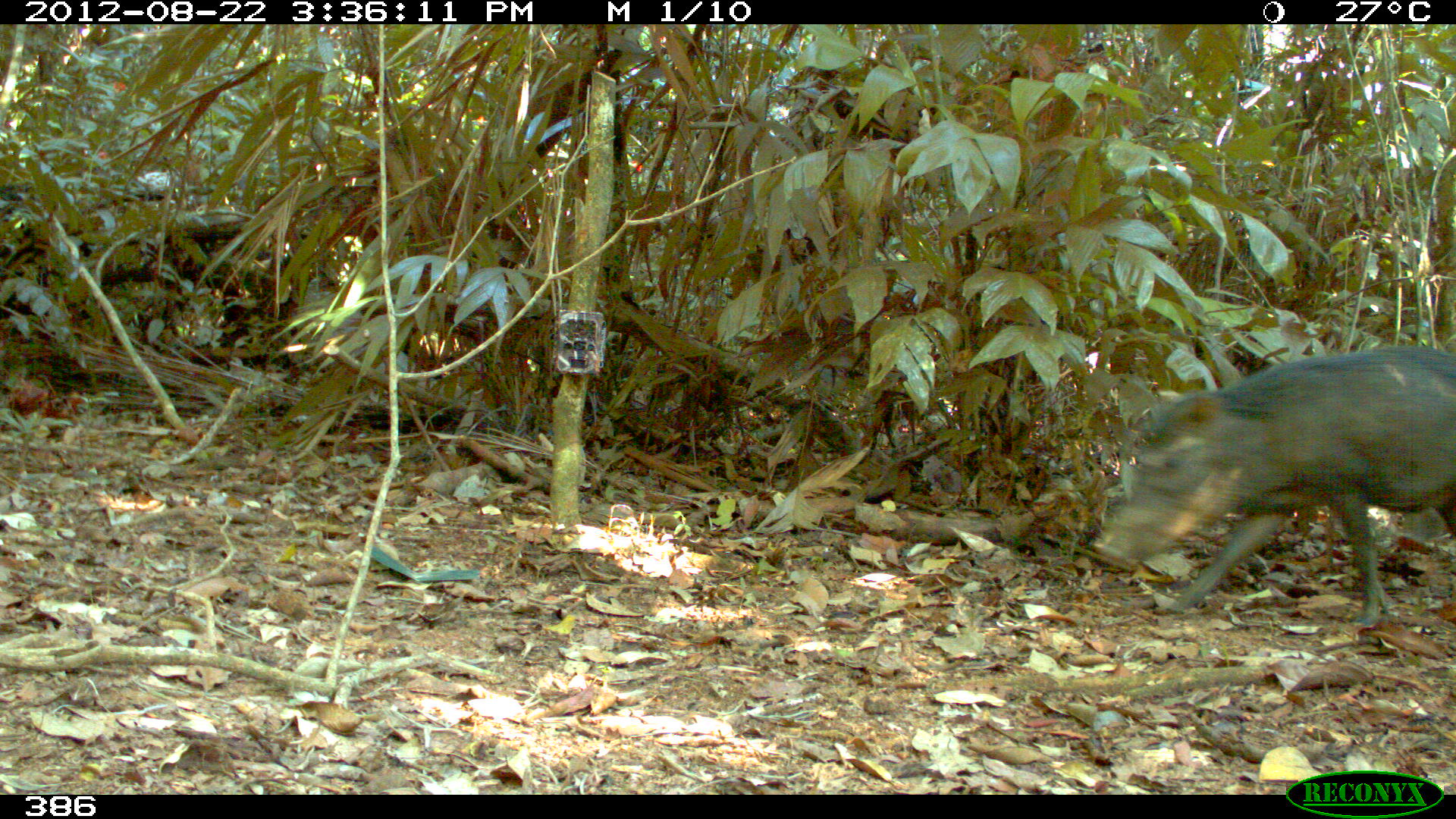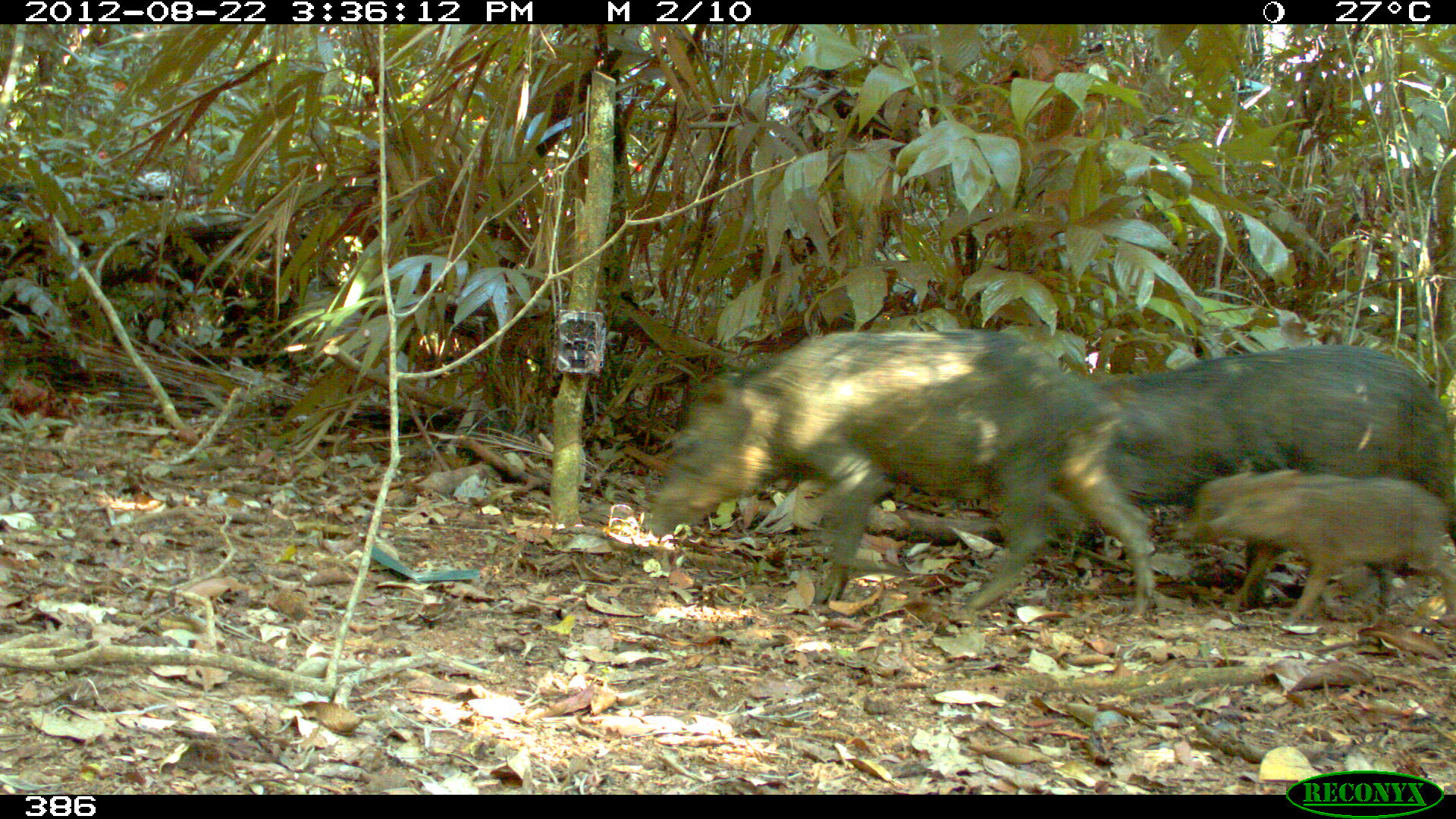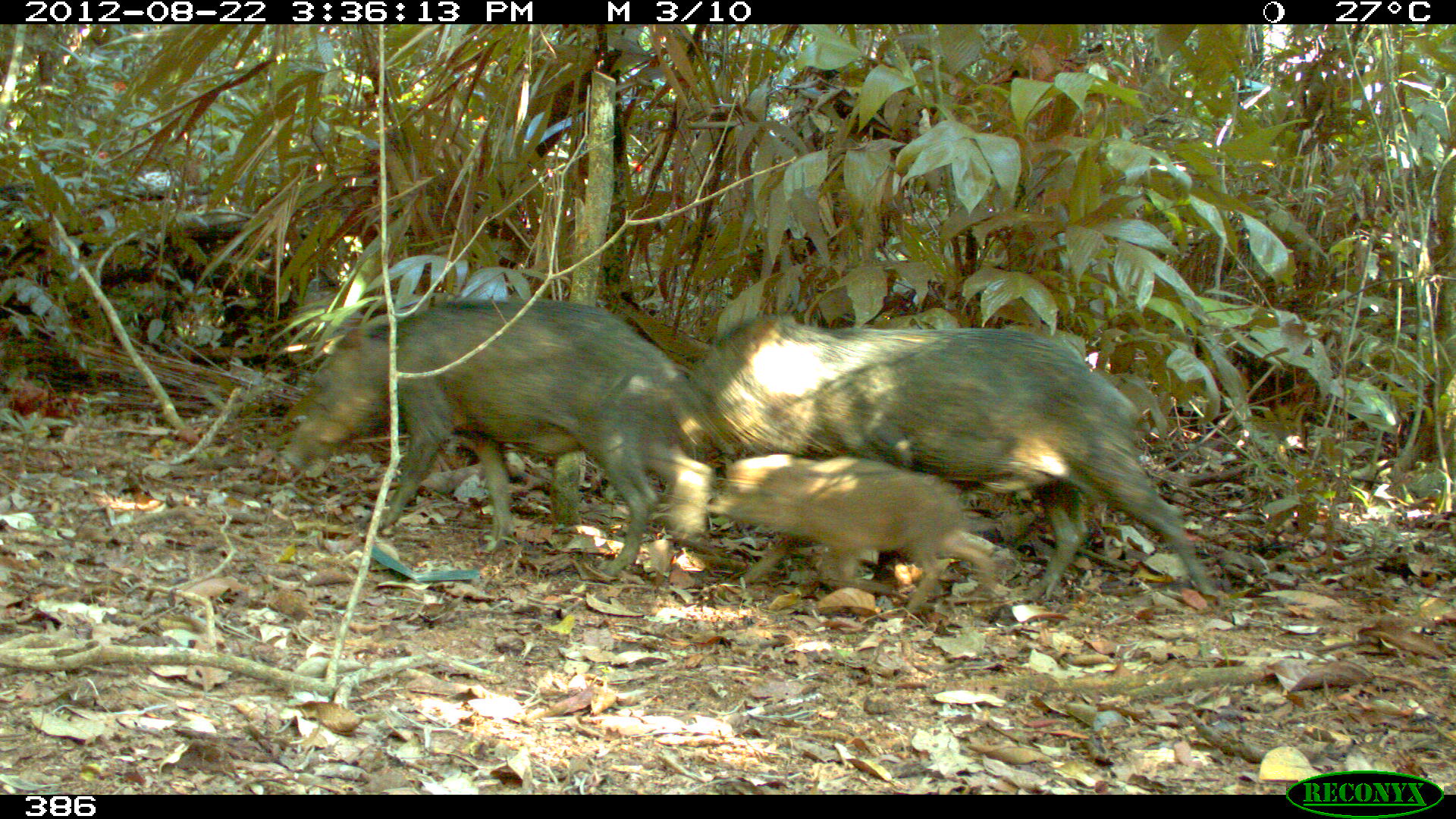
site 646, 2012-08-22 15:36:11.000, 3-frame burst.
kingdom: Animalia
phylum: Chordata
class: Mammalia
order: Artiodactyla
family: Tayassuidae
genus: Tayassu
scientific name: Tayassu pecari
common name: white-lipped peccary